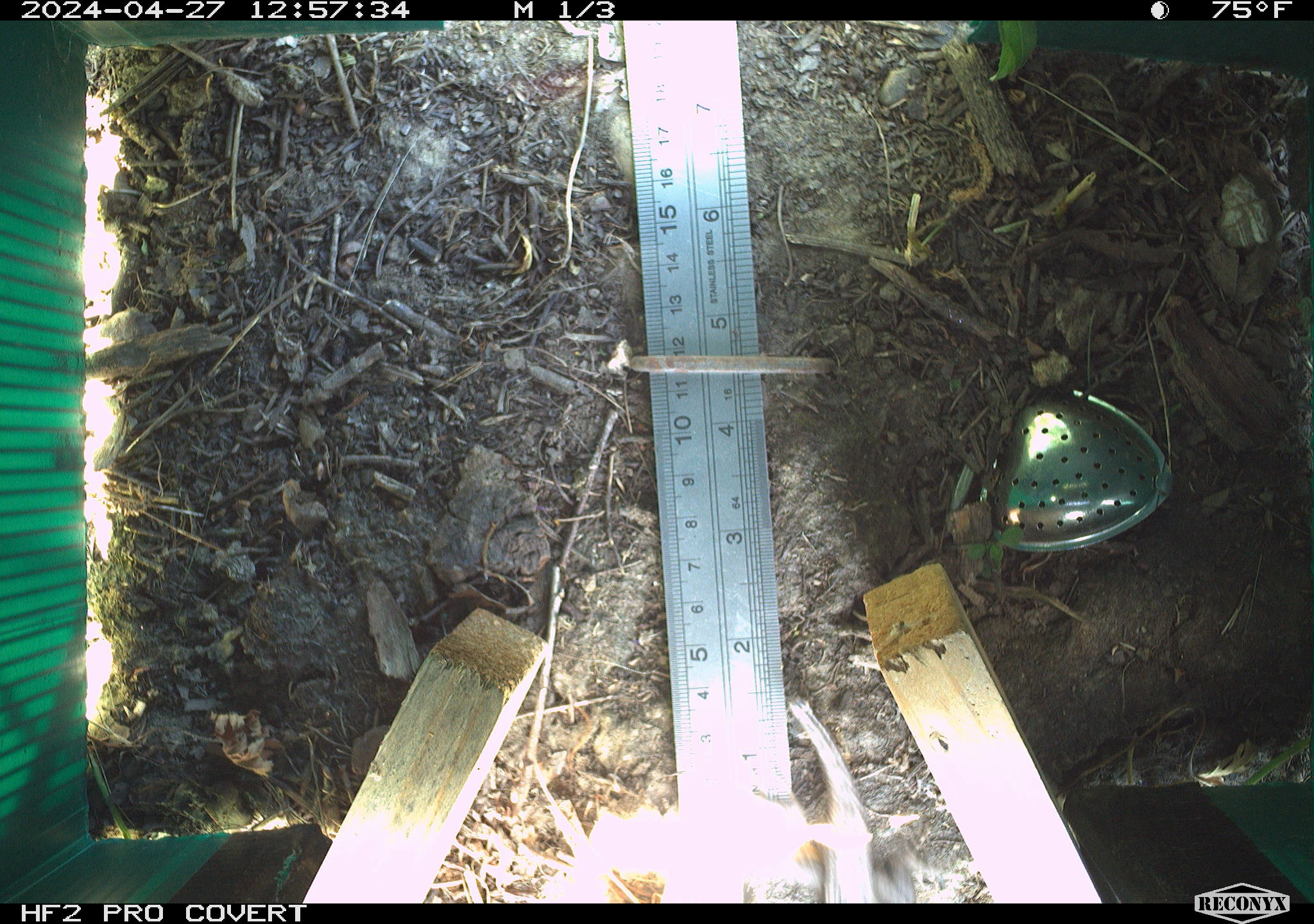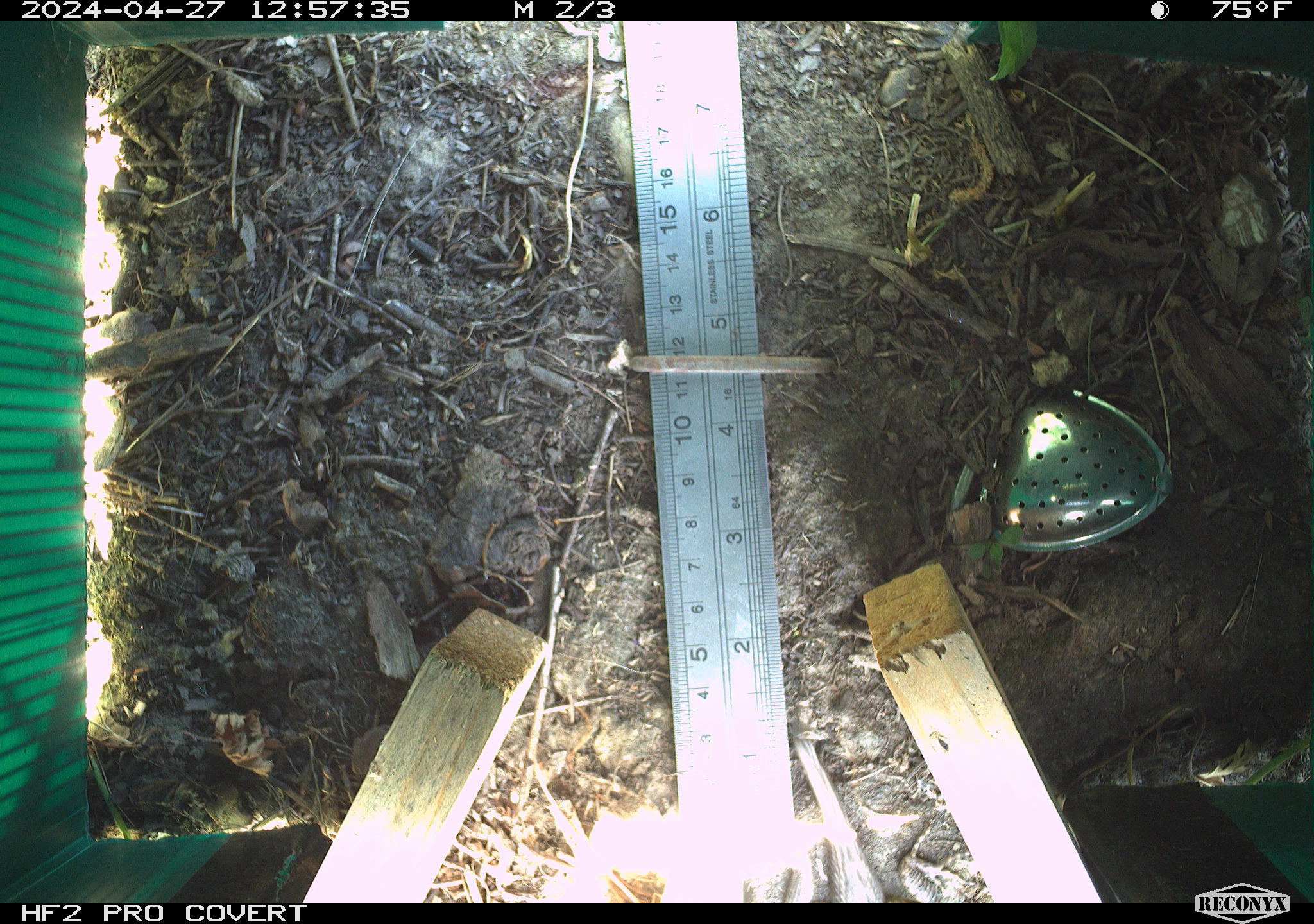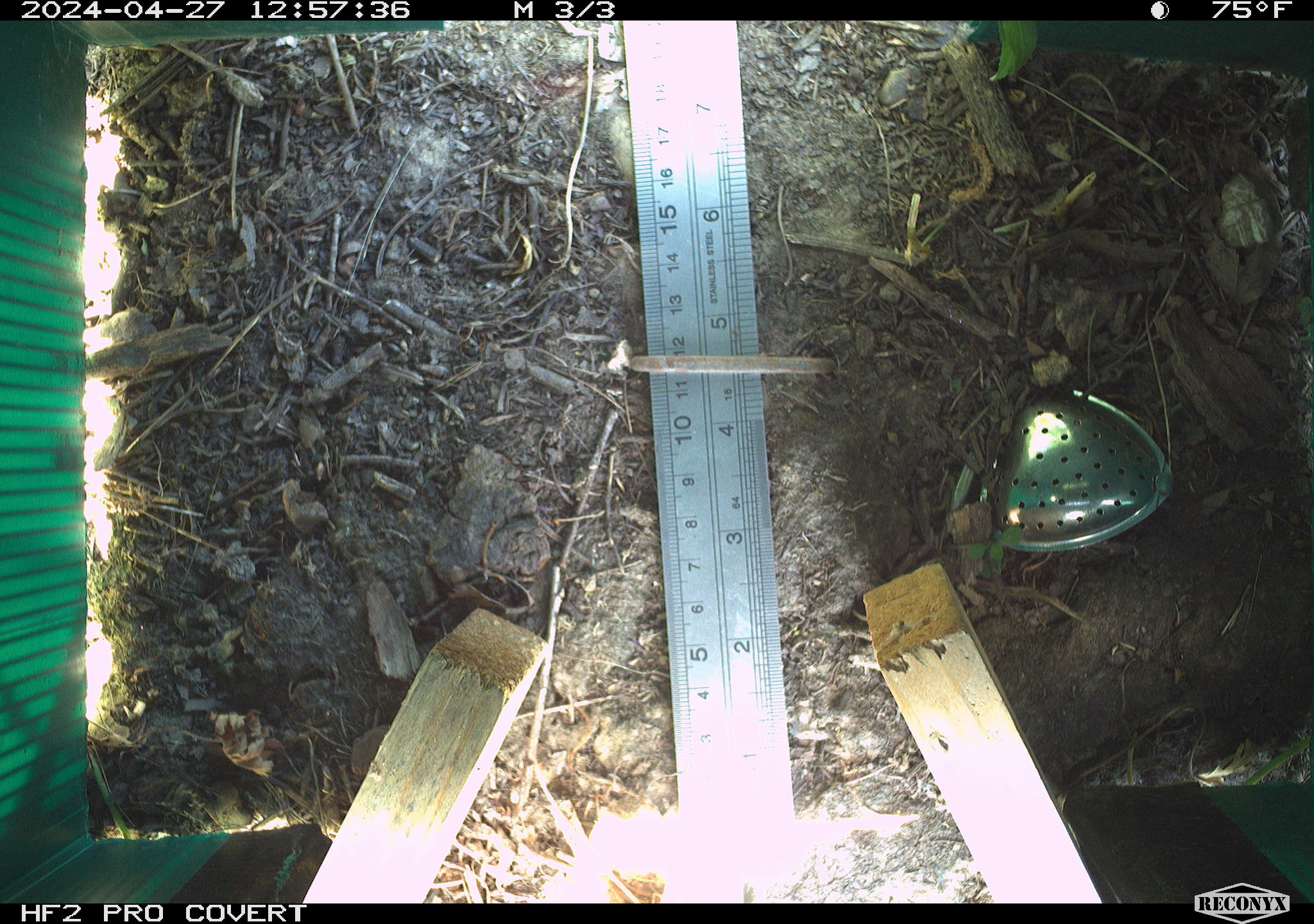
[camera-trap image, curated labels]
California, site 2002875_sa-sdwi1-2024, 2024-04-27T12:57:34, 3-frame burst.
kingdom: Animalia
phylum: Chordata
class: Reptilia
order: Squamata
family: Phrynosomatidae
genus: Sceloporus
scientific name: Sceloporus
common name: spiny lizards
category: sceloporus species